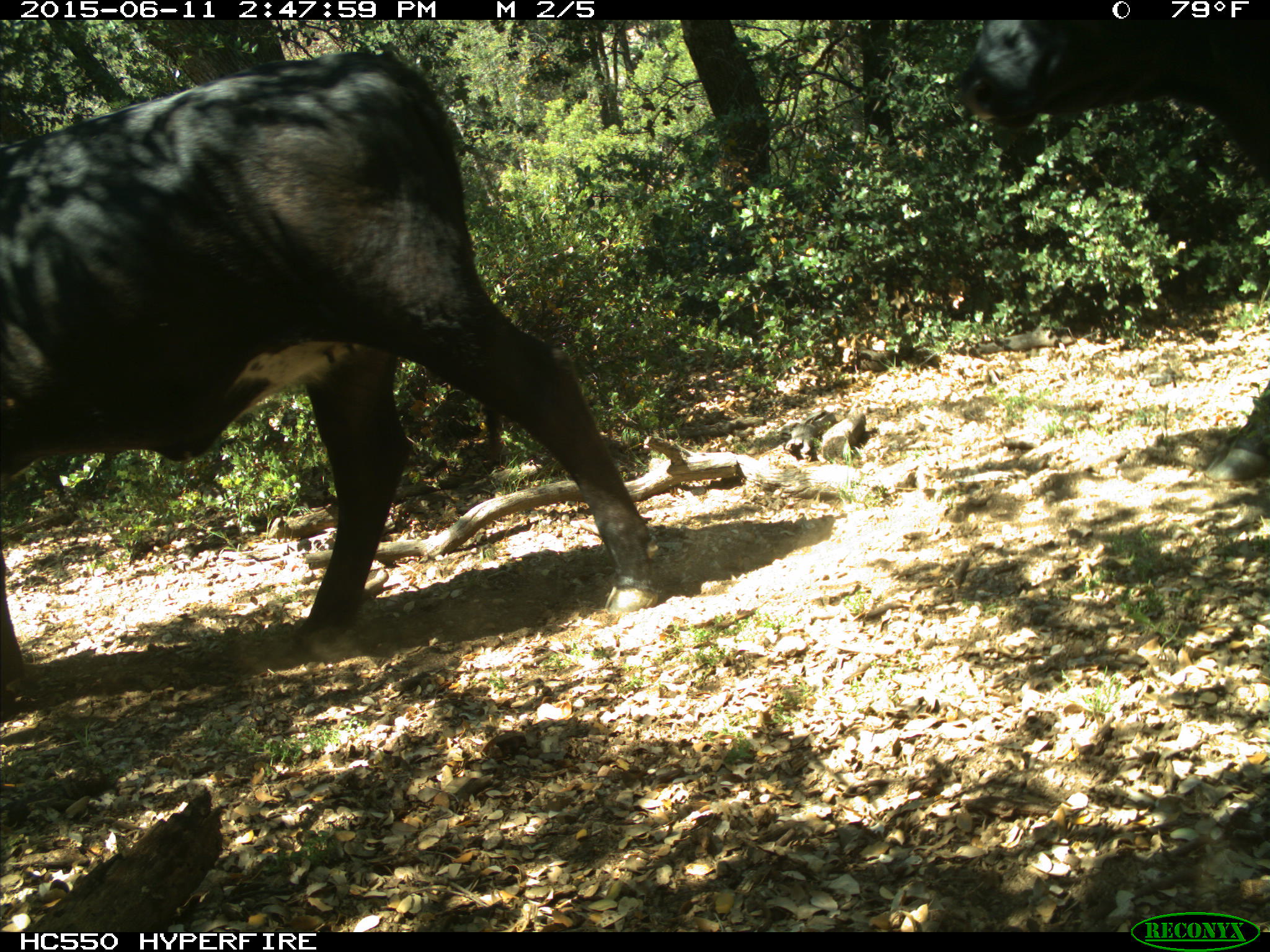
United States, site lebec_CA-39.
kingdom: Animalia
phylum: Chordata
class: Mammalia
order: Artiodactyla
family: Bovidae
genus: Bos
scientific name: Bos taurus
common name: domestic cow